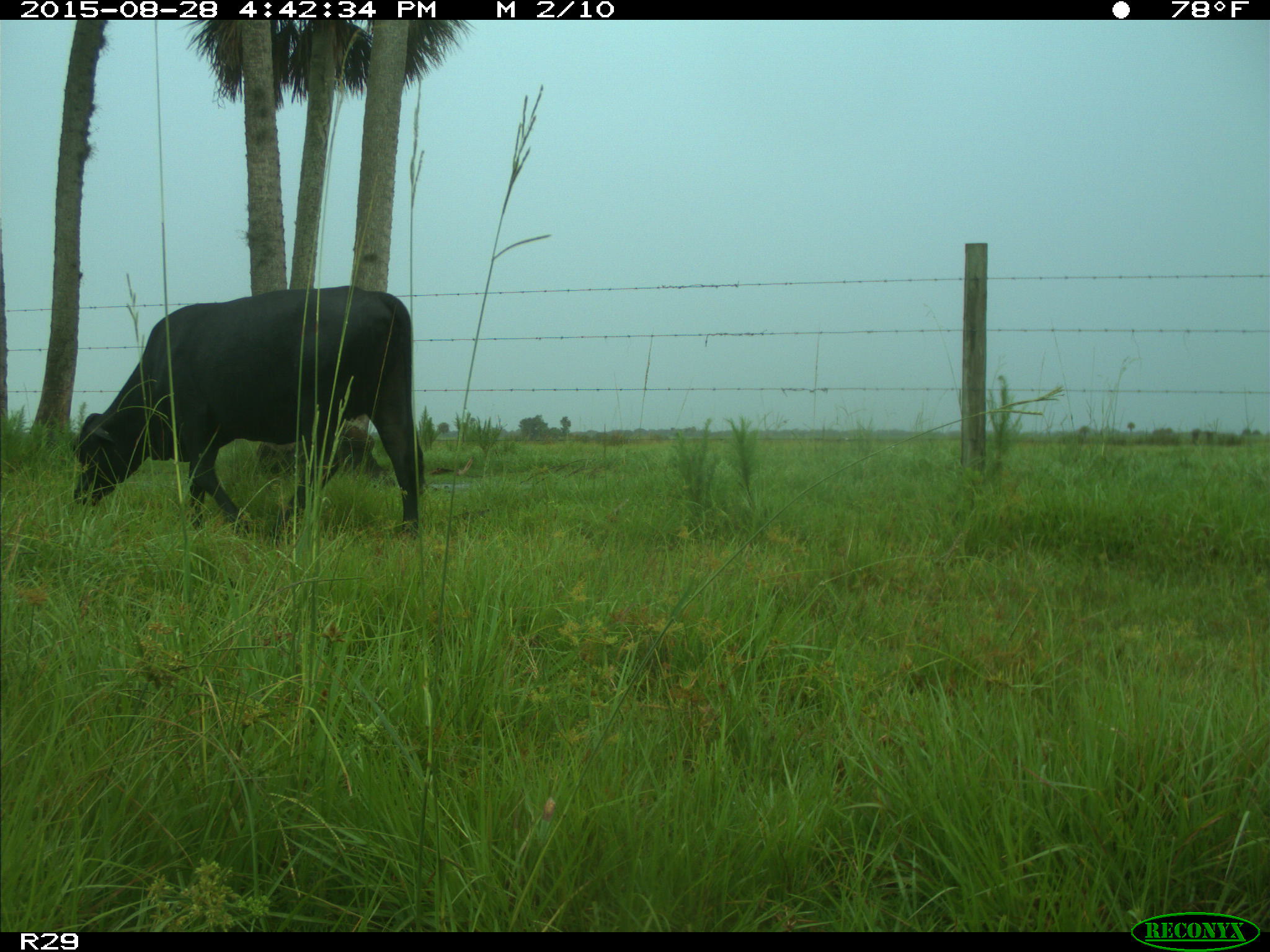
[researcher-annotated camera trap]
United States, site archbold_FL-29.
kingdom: Animalia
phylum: Chordata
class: Mammalia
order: Artiodactyla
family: Bovidae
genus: Bos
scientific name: Bos taurus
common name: domestic cow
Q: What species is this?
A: Bos taurus (domestic cow).